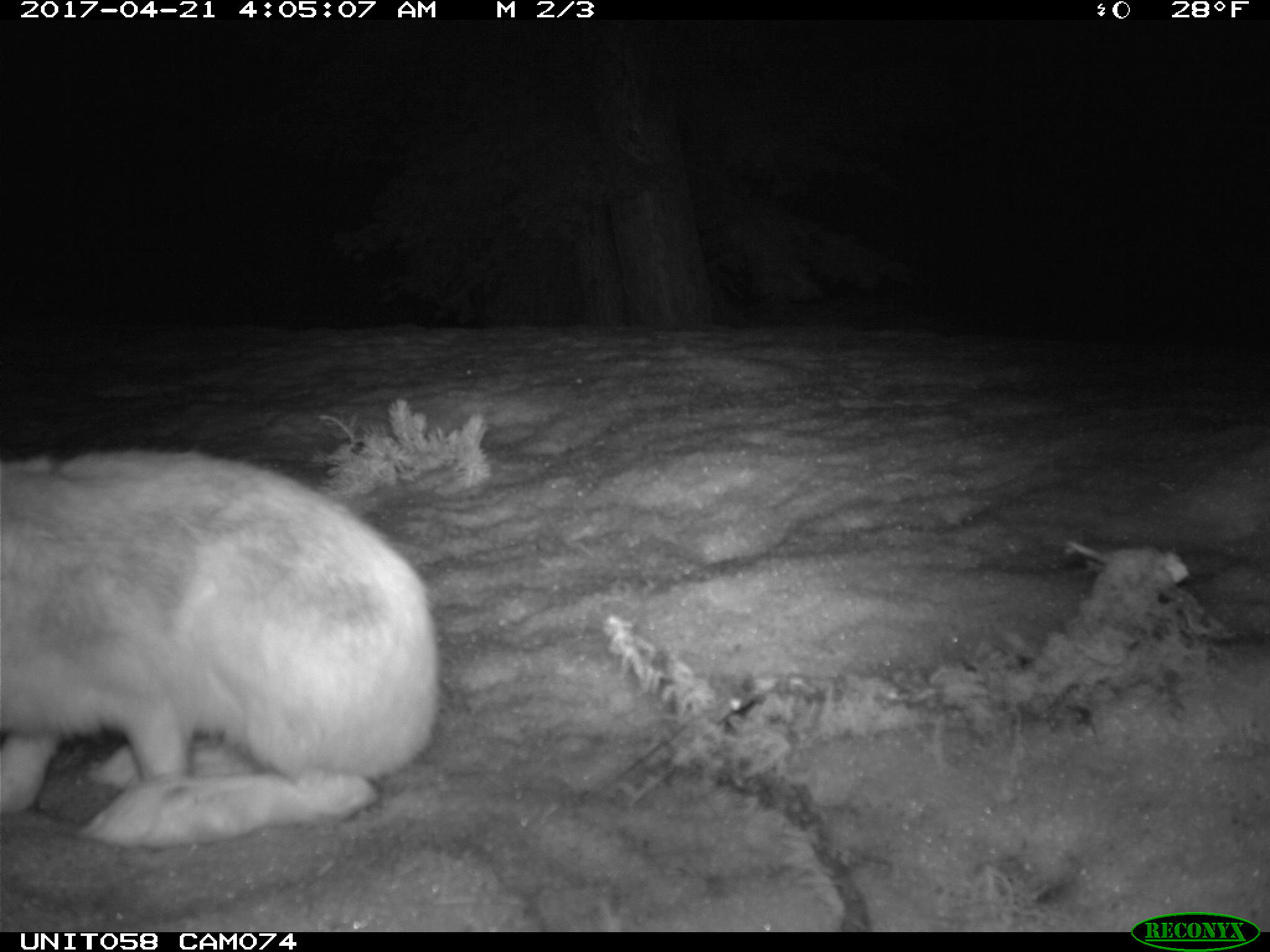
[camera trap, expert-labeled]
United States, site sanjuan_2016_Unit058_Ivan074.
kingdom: Animalia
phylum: Chordata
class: Mammalia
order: Lagomorpha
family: Leporidae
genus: Lepus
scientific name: Lepus americanus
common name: snowshoe hare